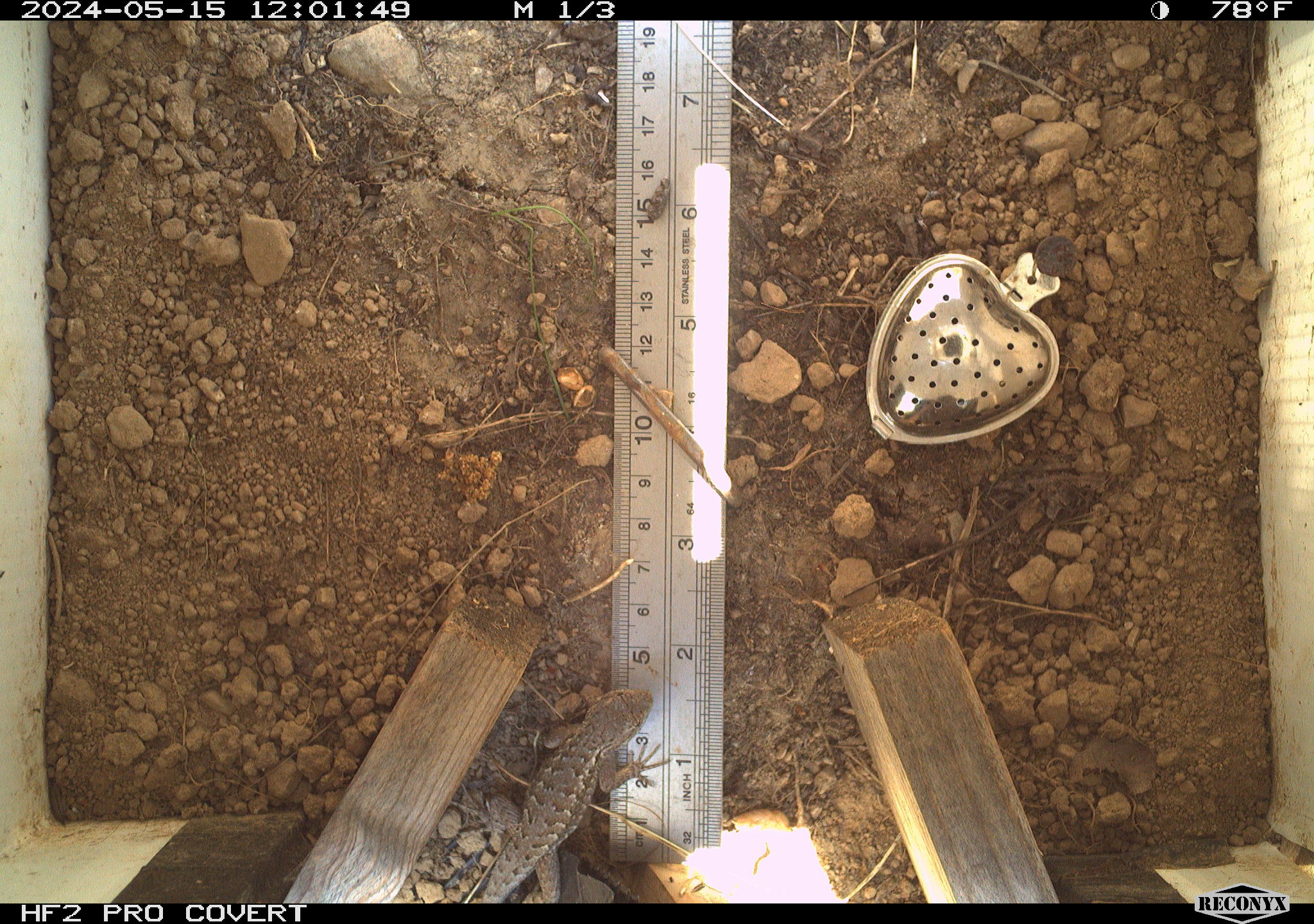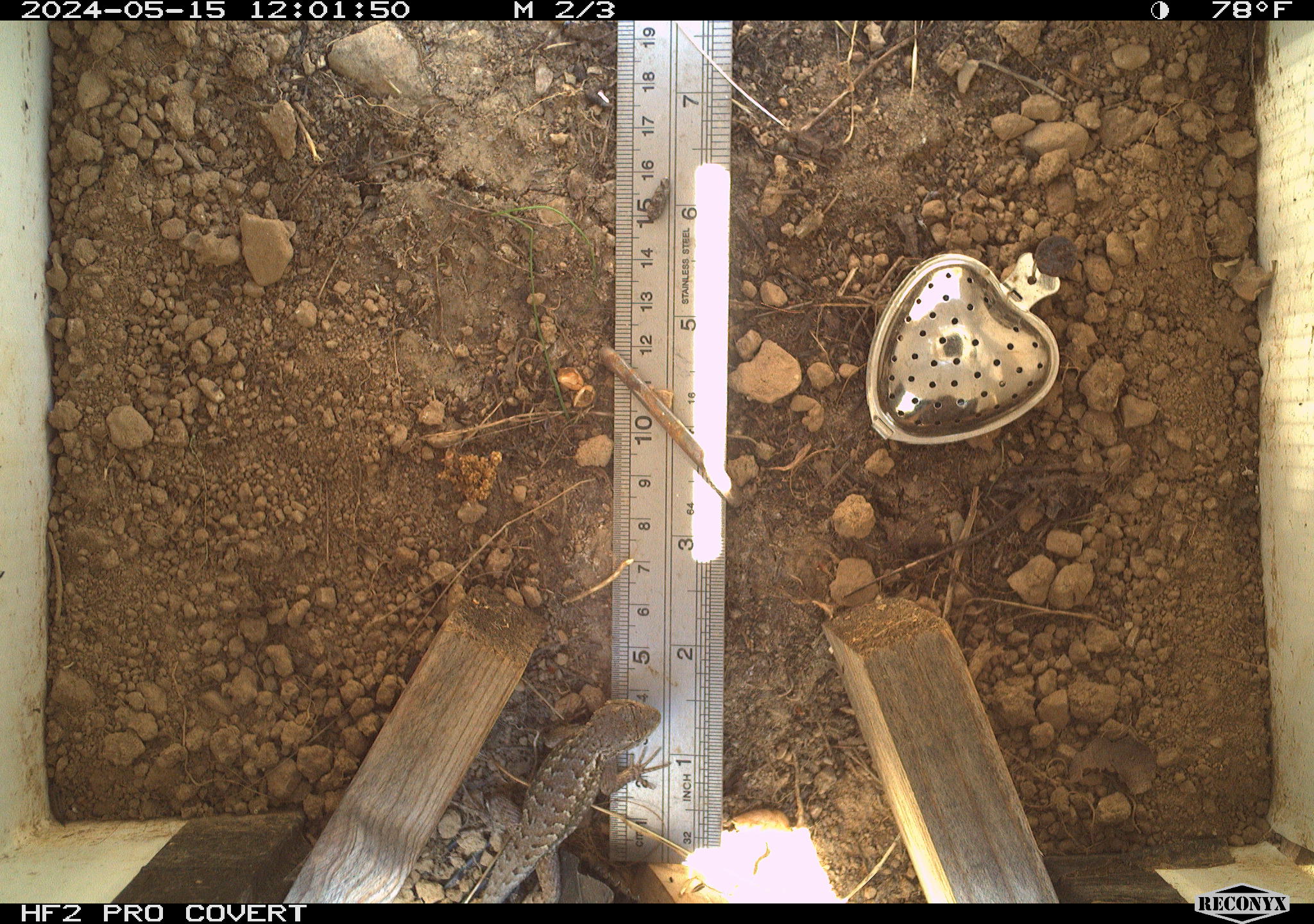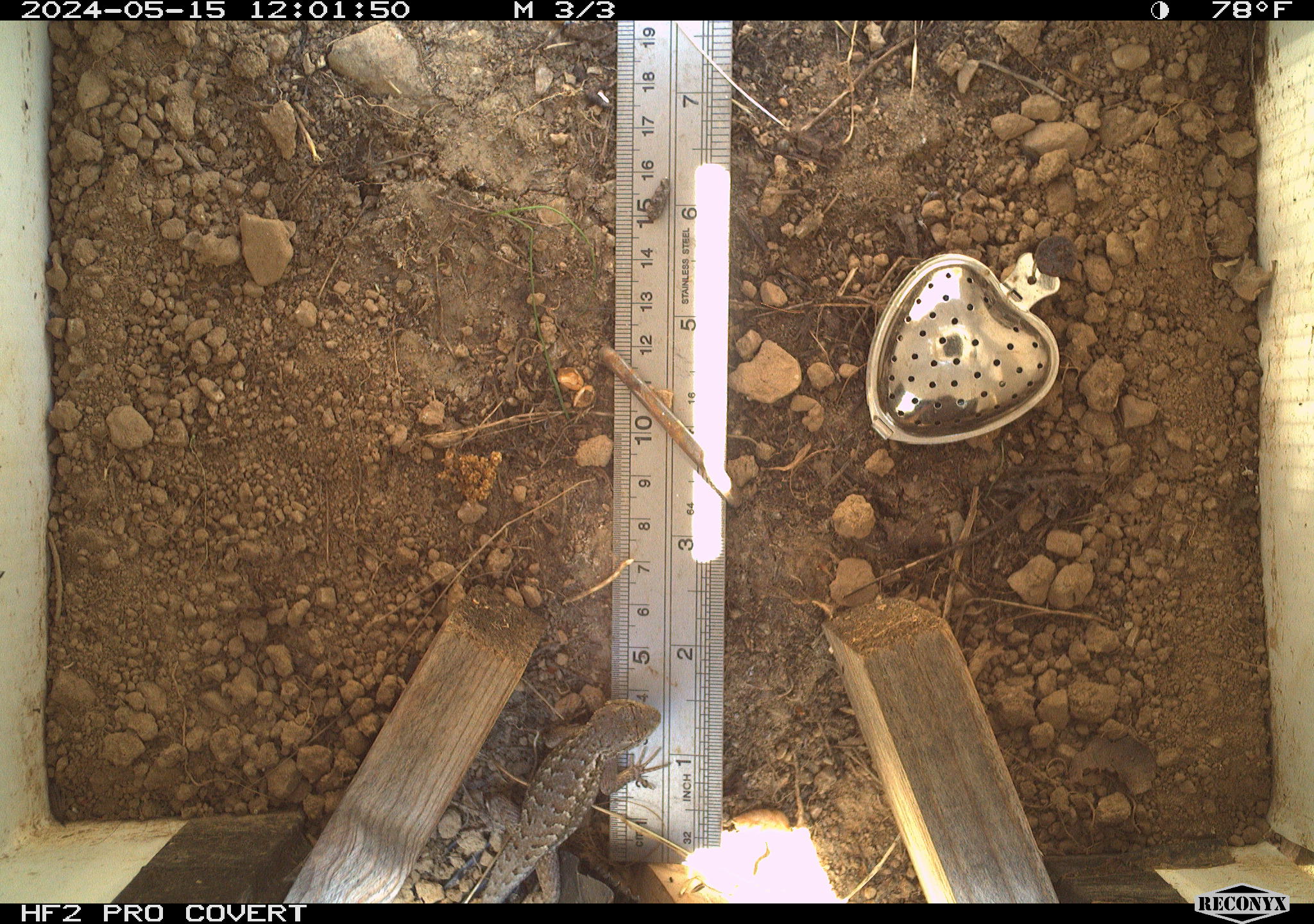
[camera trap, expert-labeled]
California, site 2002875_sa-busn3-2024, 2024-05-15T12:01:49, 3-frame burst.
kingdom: Animalia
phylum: Chordata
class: Reptilia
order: Squamata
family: Phrynosomatidae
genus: Sceloporus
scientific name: Sceloporus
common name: spiny lizards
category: sceloporus species